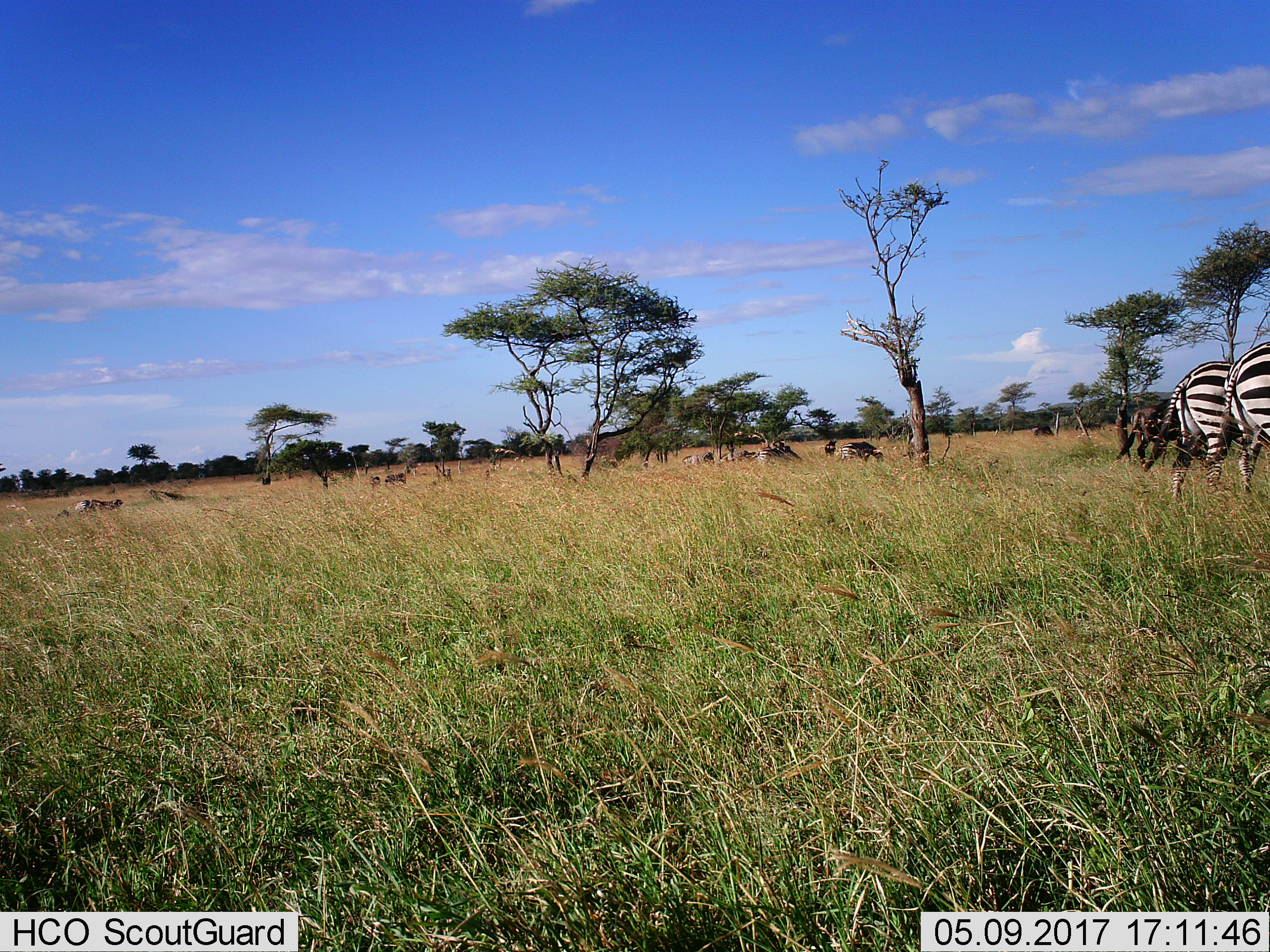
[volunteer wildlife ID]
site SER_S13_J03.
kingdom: Animalia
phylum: Chordata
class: Mammalia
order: Perissodactyla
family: Equidae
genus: Equus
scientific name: Equus quagga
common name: plains zebra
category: zebraplains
Zebraplains (plains zebra) (Equus quagga), count 8. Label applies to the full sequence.